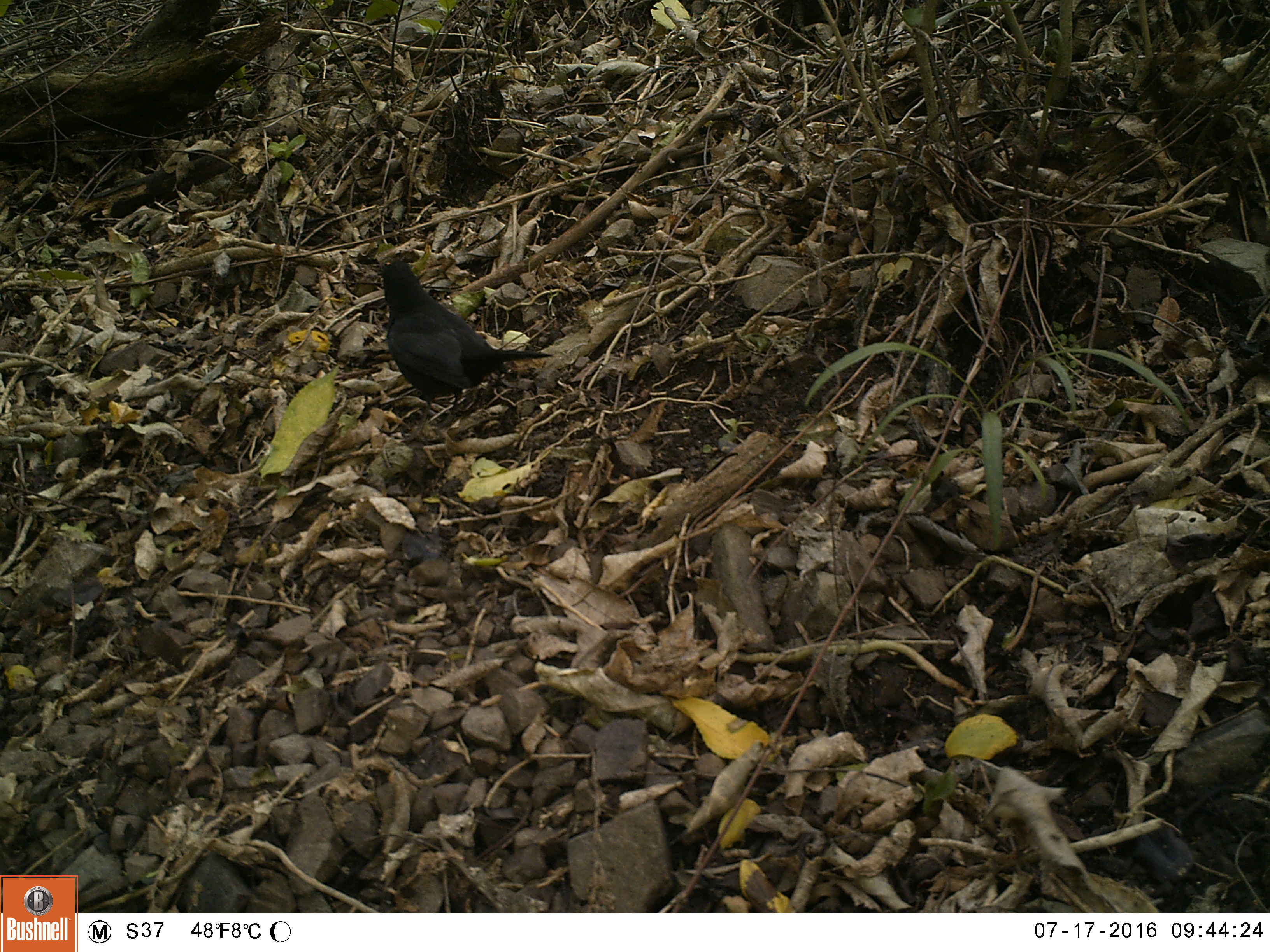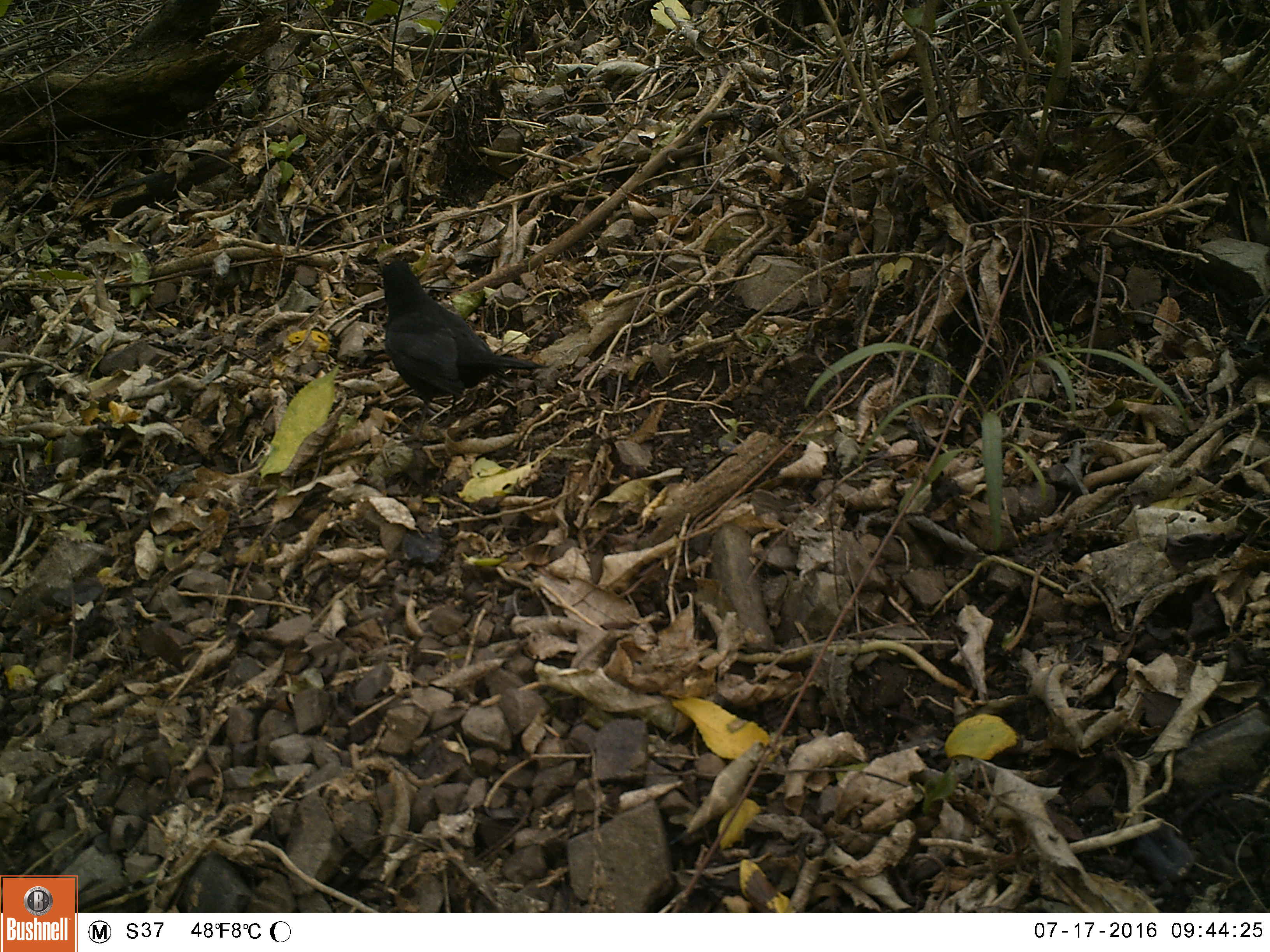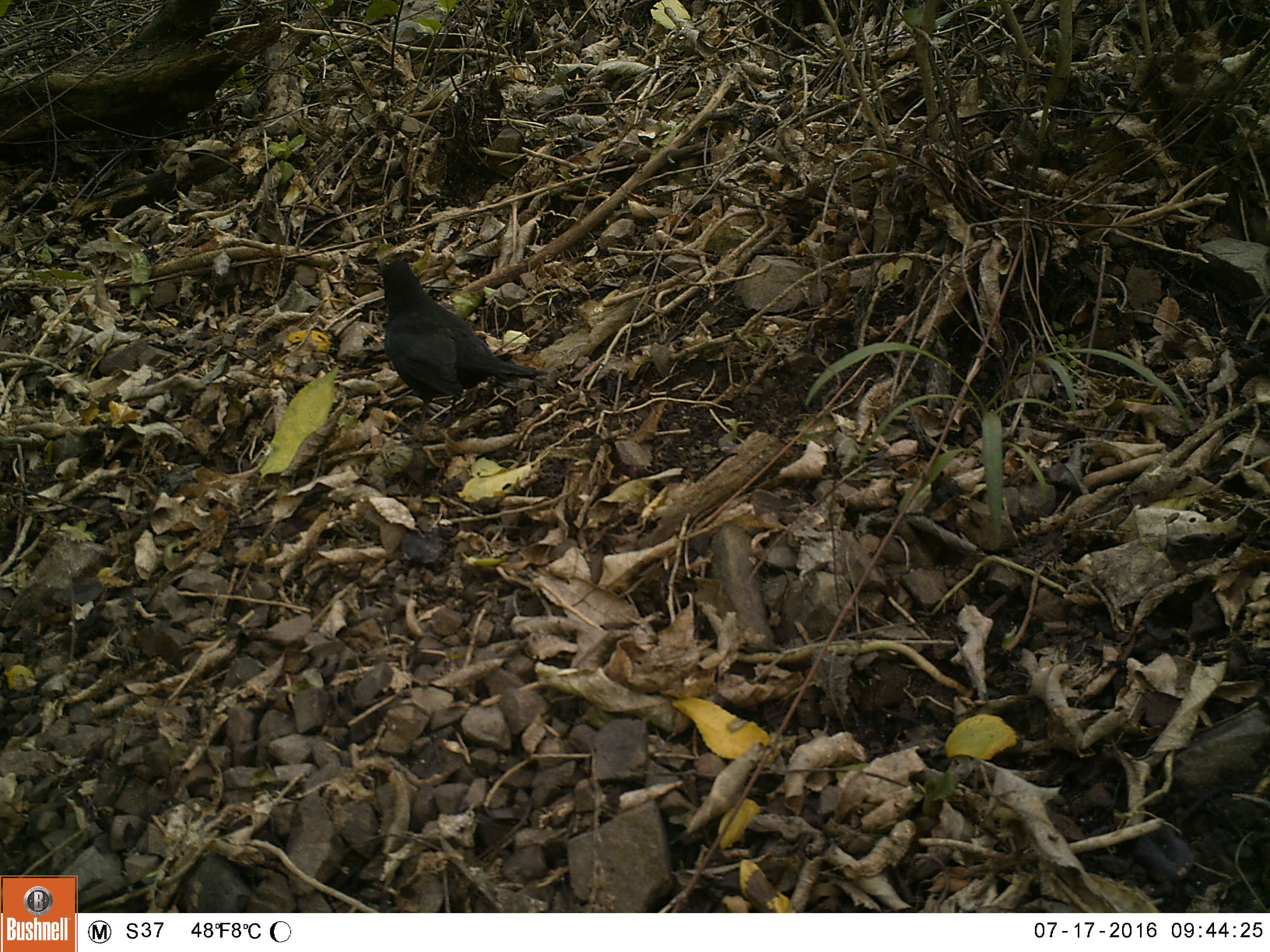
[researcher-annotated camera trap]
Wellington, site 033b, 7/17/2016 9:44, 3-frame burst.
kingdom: Animalia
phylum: Chordata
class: Aves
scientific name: Aves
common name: bird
Bird (Aves).